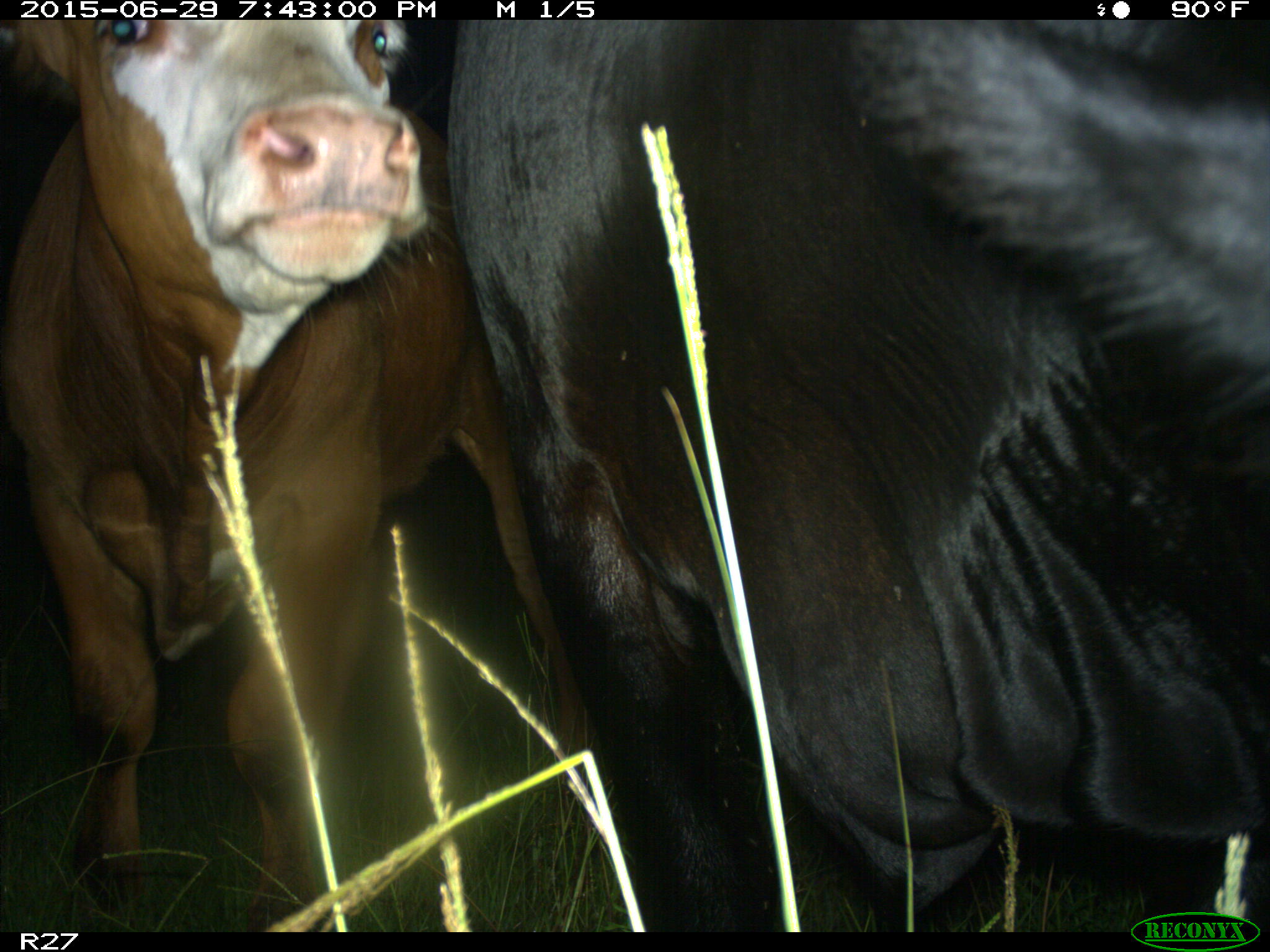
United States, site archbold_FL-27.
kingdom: Animalia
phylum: Chordata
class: Mammalia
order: Artiodactyla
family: Bovidae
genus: Bos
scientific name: Bos taurus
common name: domestic cow